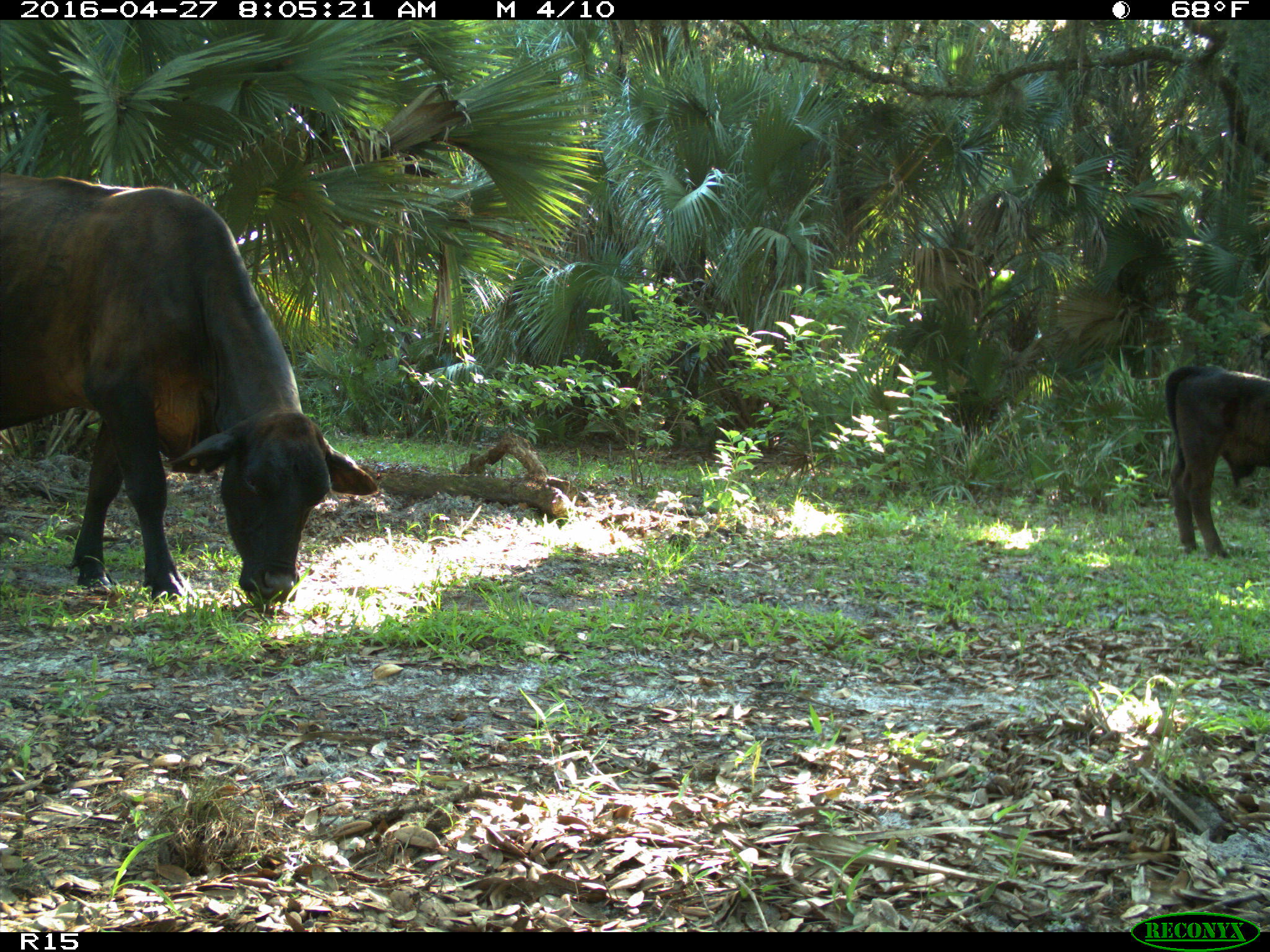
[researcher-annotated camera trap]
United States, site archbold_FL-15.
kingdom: Animalia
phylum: Chordata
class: Mammalia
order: Artiodactyla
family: Bovidae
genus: Bos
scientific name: Bos taurus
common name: domestic cow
Bos taurus (domestic cow).